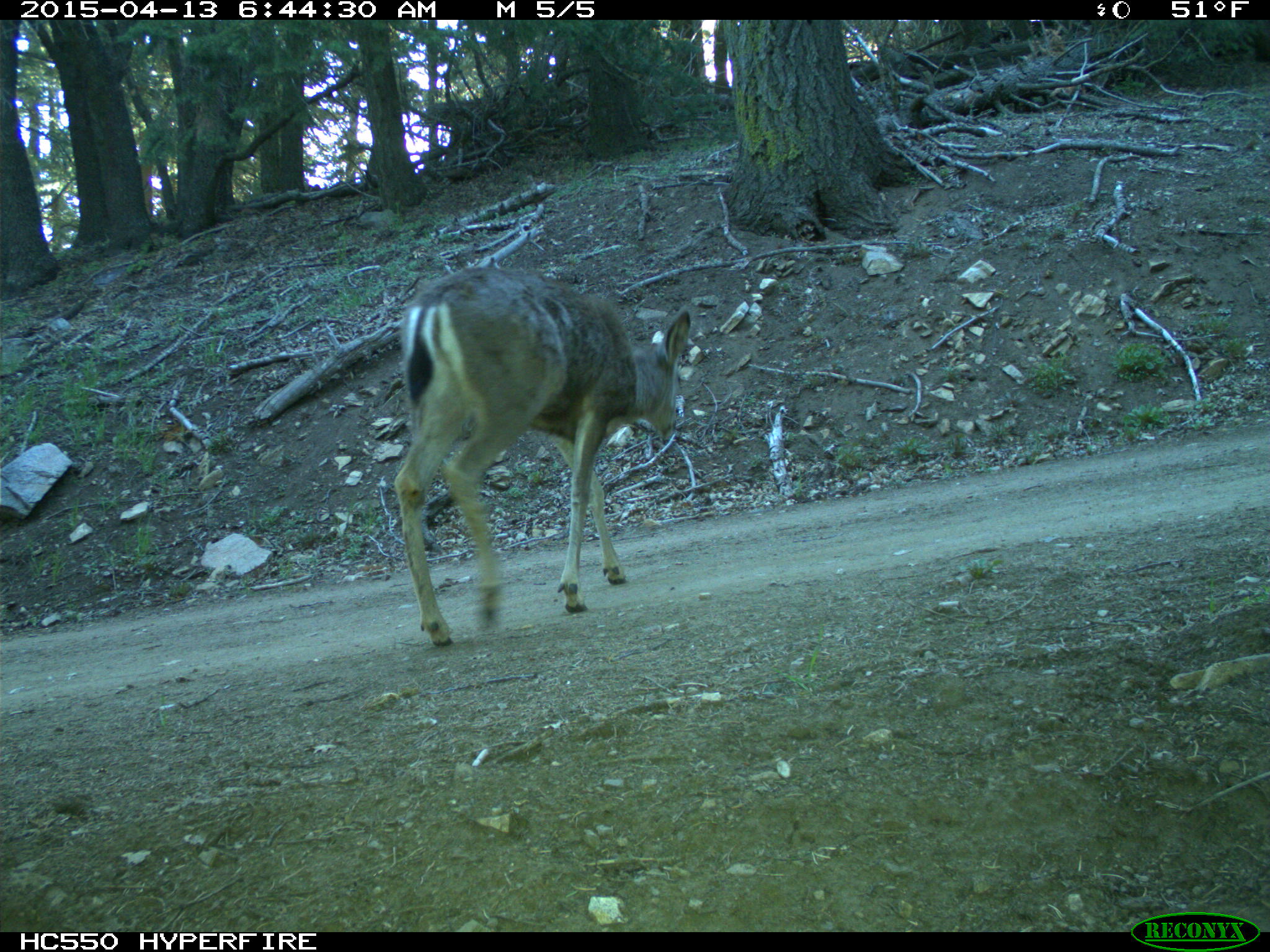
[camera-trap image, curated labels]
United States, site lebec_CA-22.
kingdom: Animalia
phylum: Chordata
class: Mammalia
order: Artiodactyla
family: Cervidae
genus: Odocoileus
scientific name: Odocoileus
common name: deer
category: unidentified deer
Unidentified deer (deer) (Odocoileus).